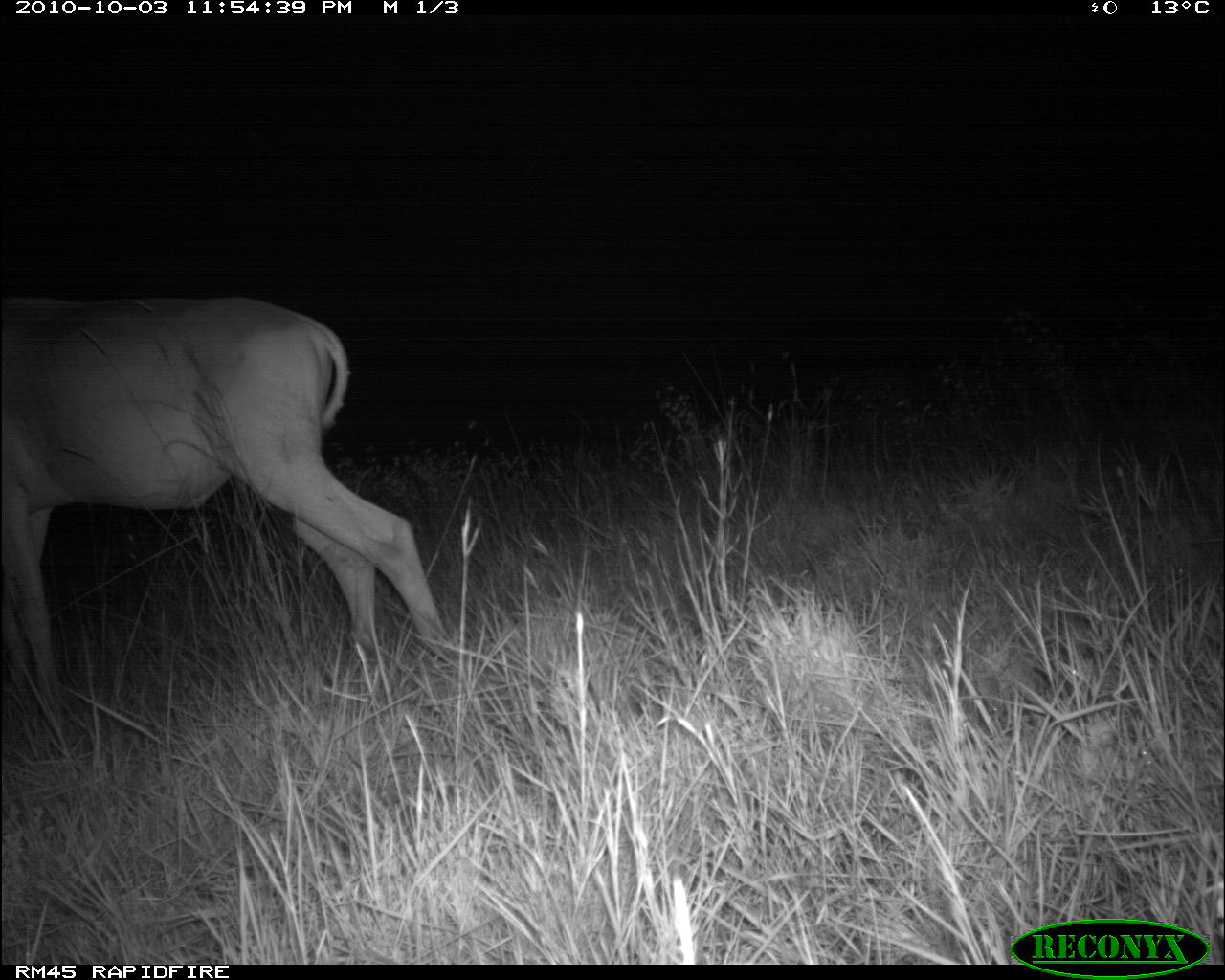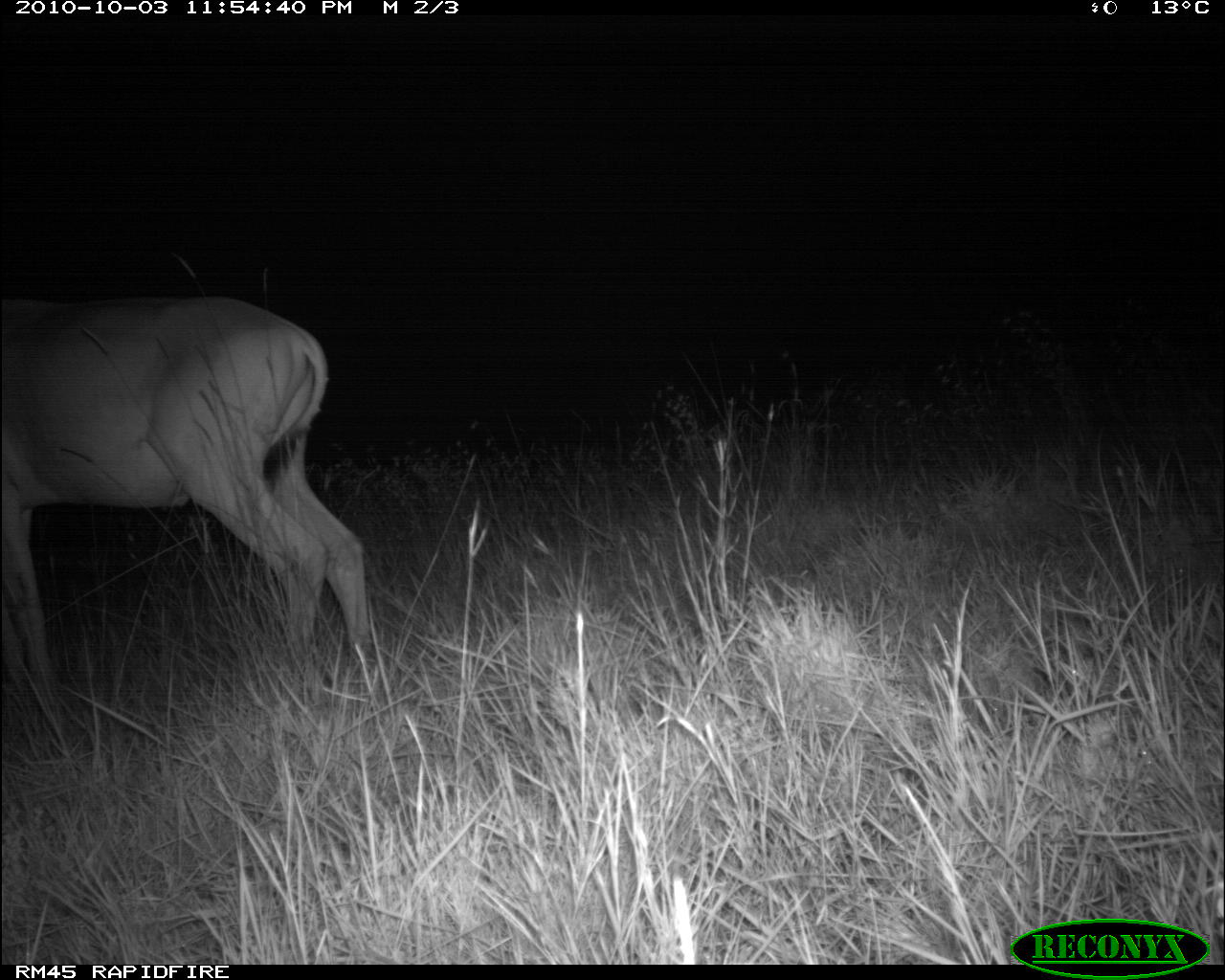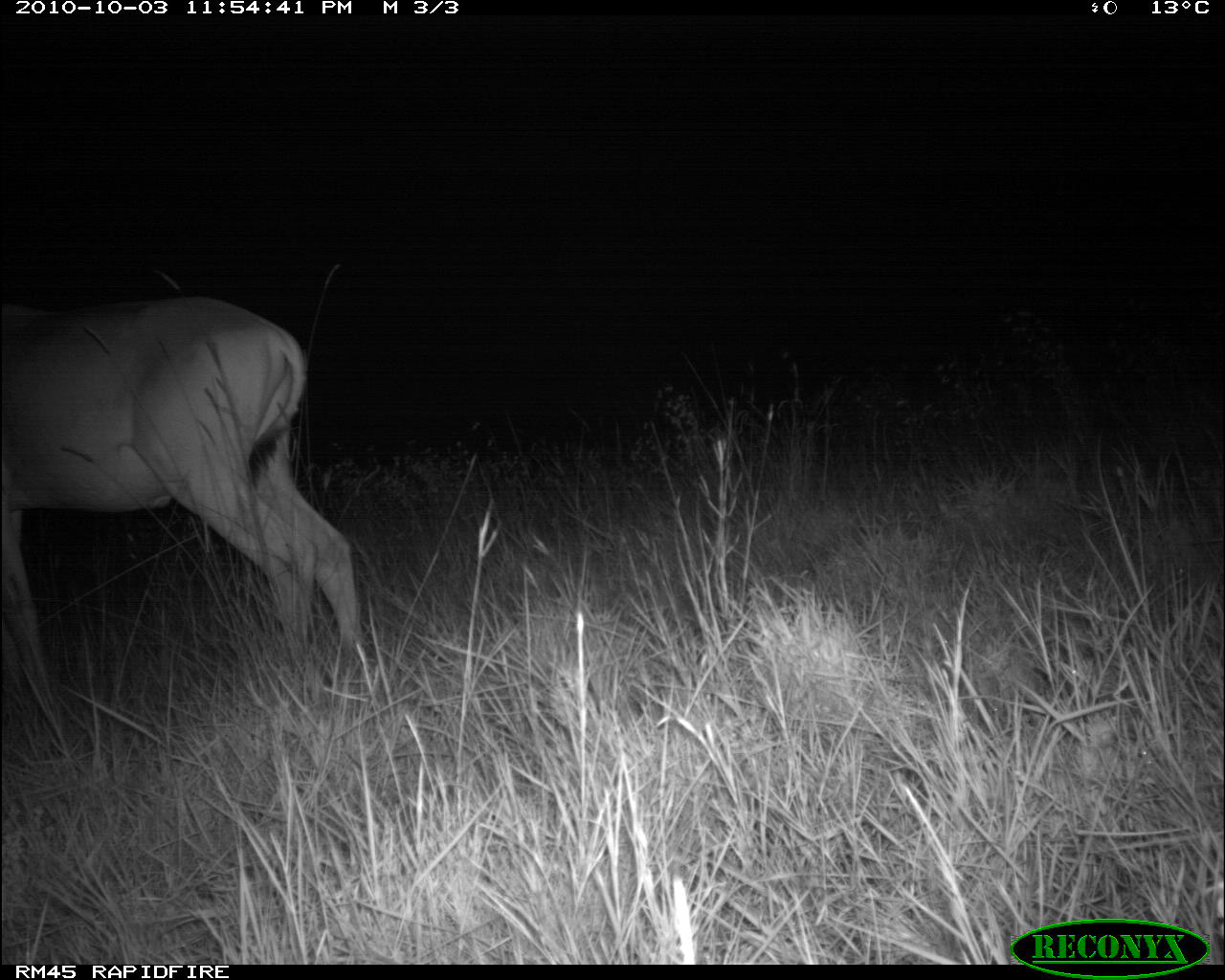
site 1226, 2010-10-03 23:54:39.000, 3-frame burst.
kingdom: Animalia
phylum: Chordata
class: Mammalia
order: Artiodactyla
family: Bovidae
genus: Alcelaphus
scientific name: Alcelaphus buselaphus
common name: hartebeest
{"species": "Alcelaphus buselaphus (hartebeest)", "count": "1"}